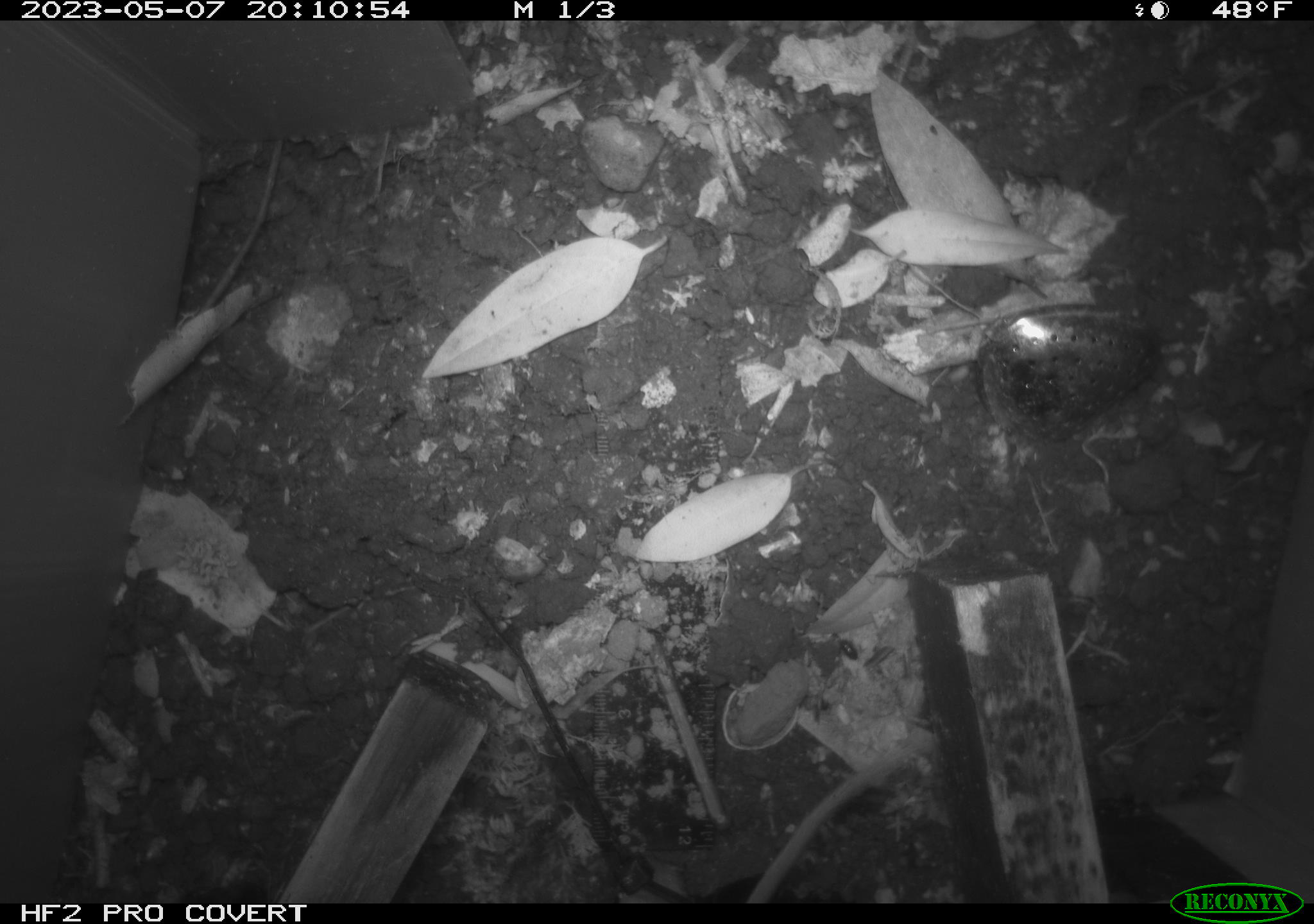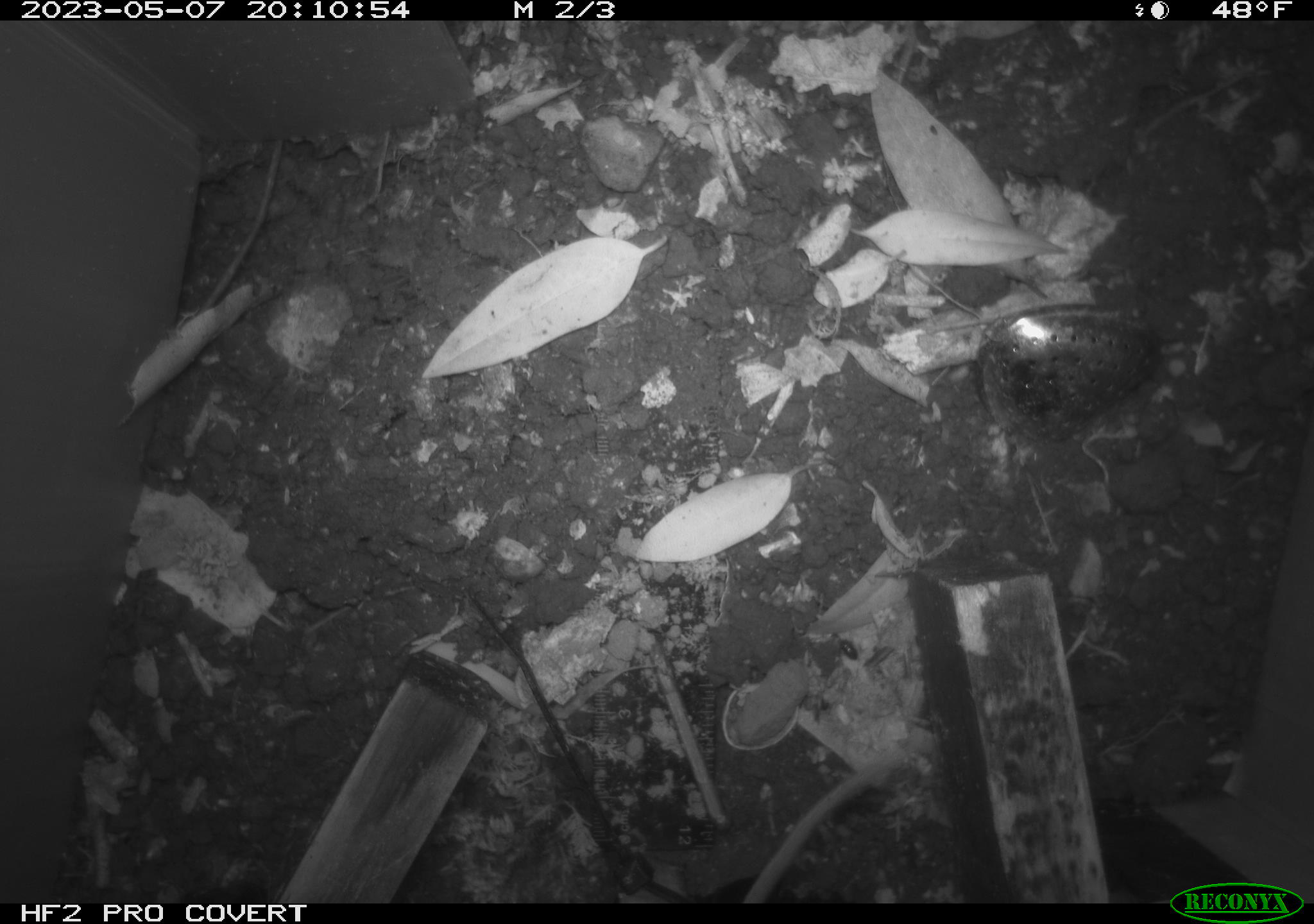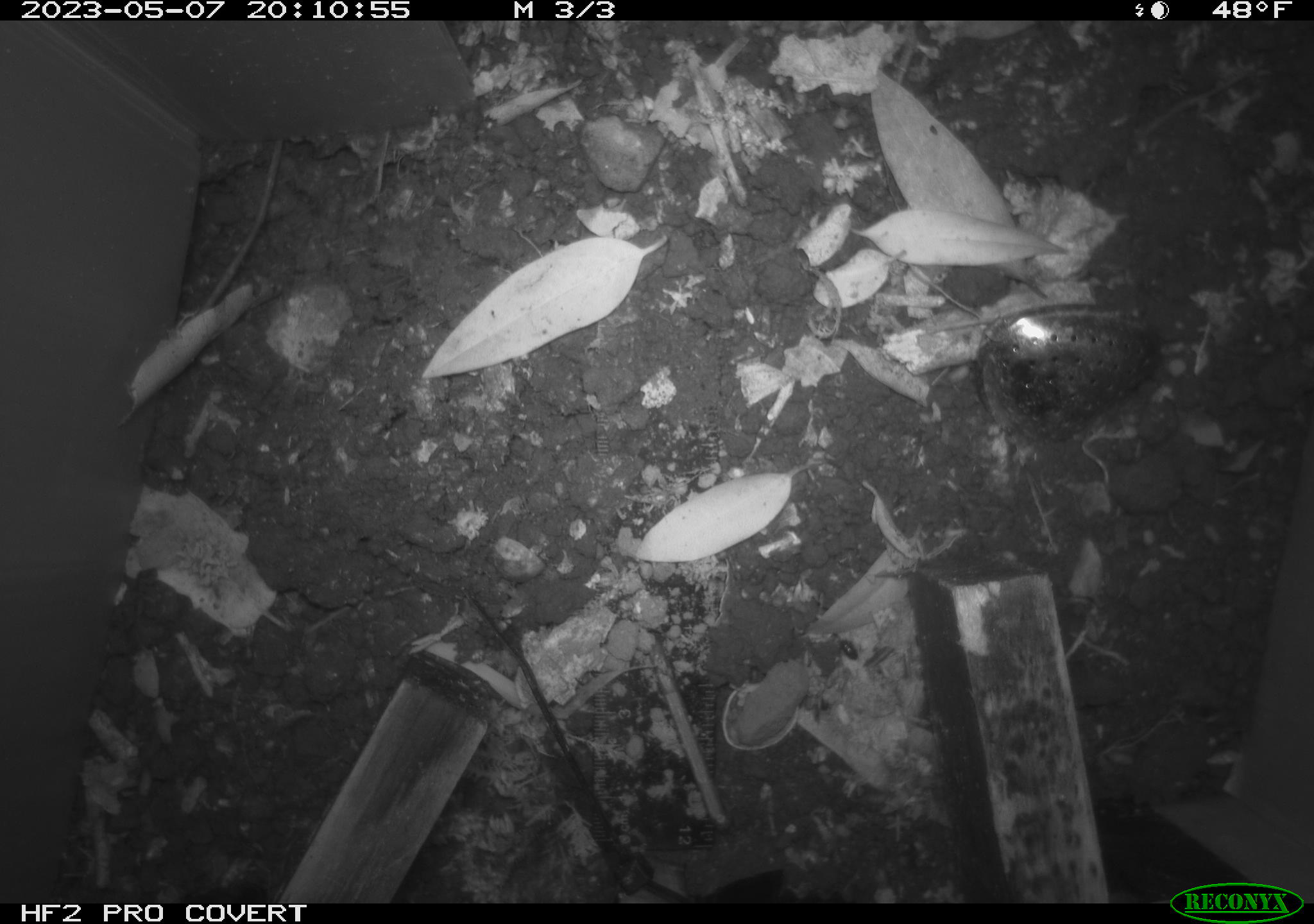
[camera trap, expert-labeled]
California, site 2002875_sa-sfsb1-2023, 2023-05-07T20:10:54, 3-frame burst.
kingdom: Animalia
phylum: Chordata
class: Mammalia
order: Rodentia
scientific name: Rodentia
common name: mouse species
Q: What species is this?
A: Mouse species (Rodentia).